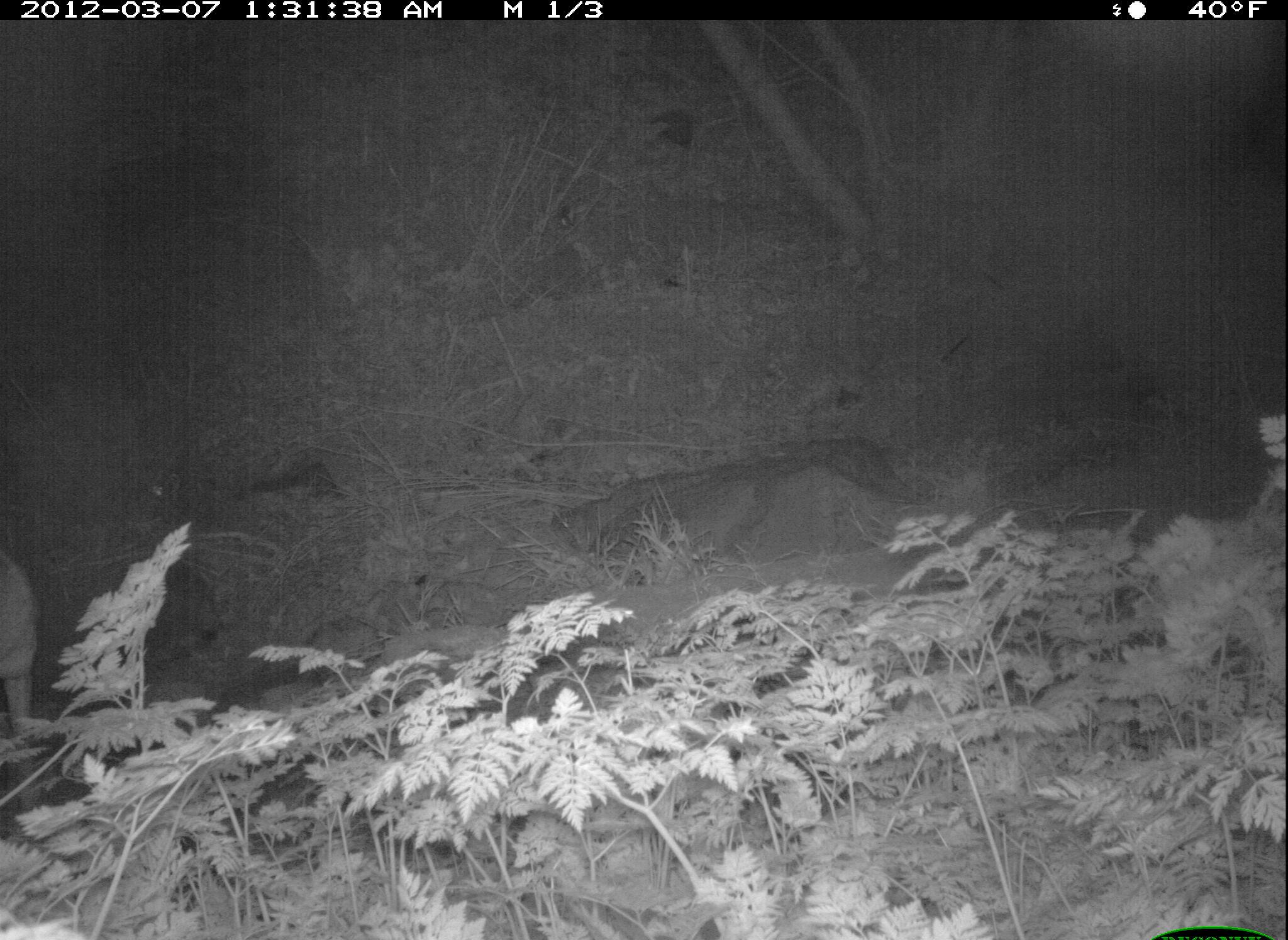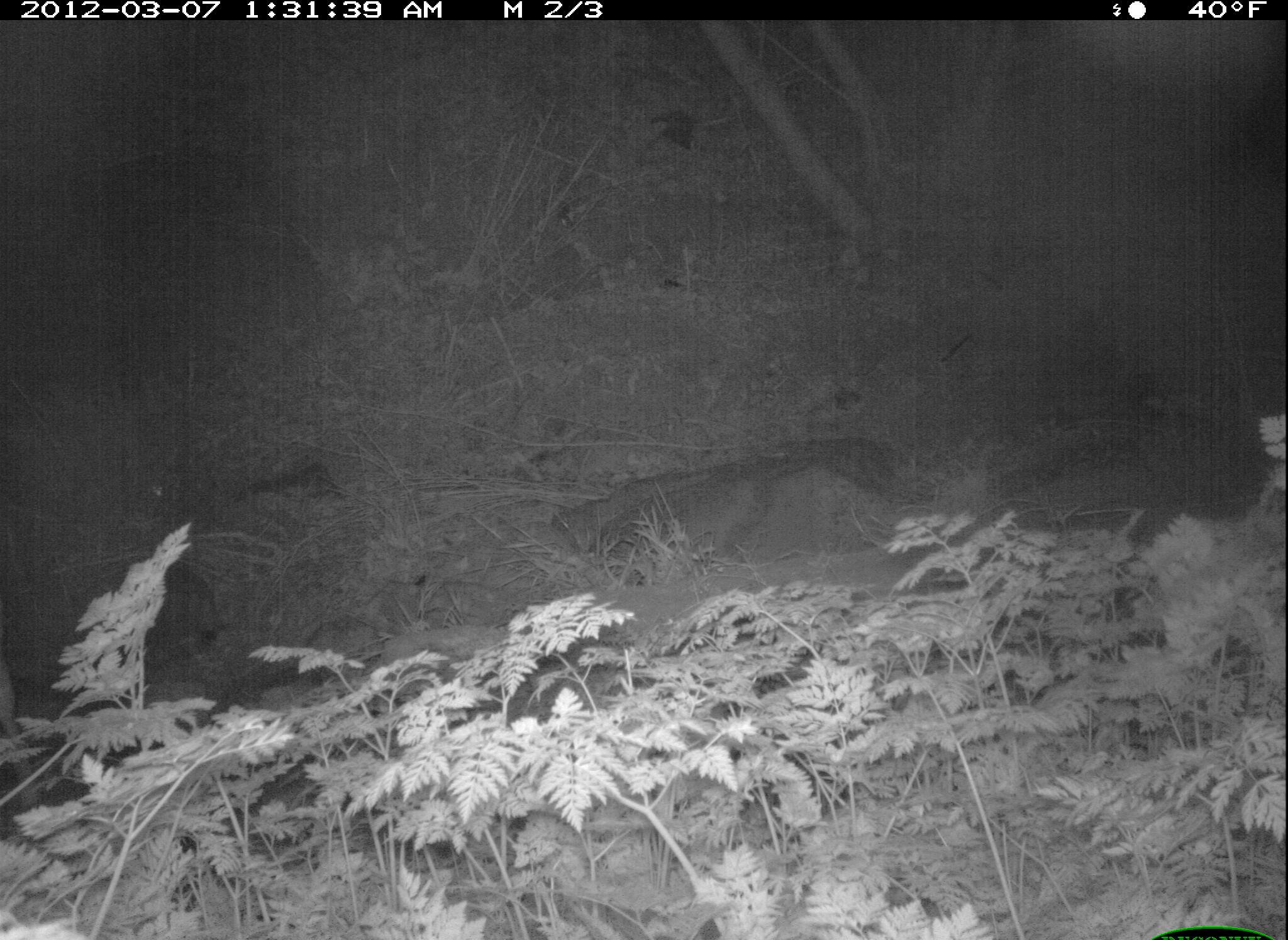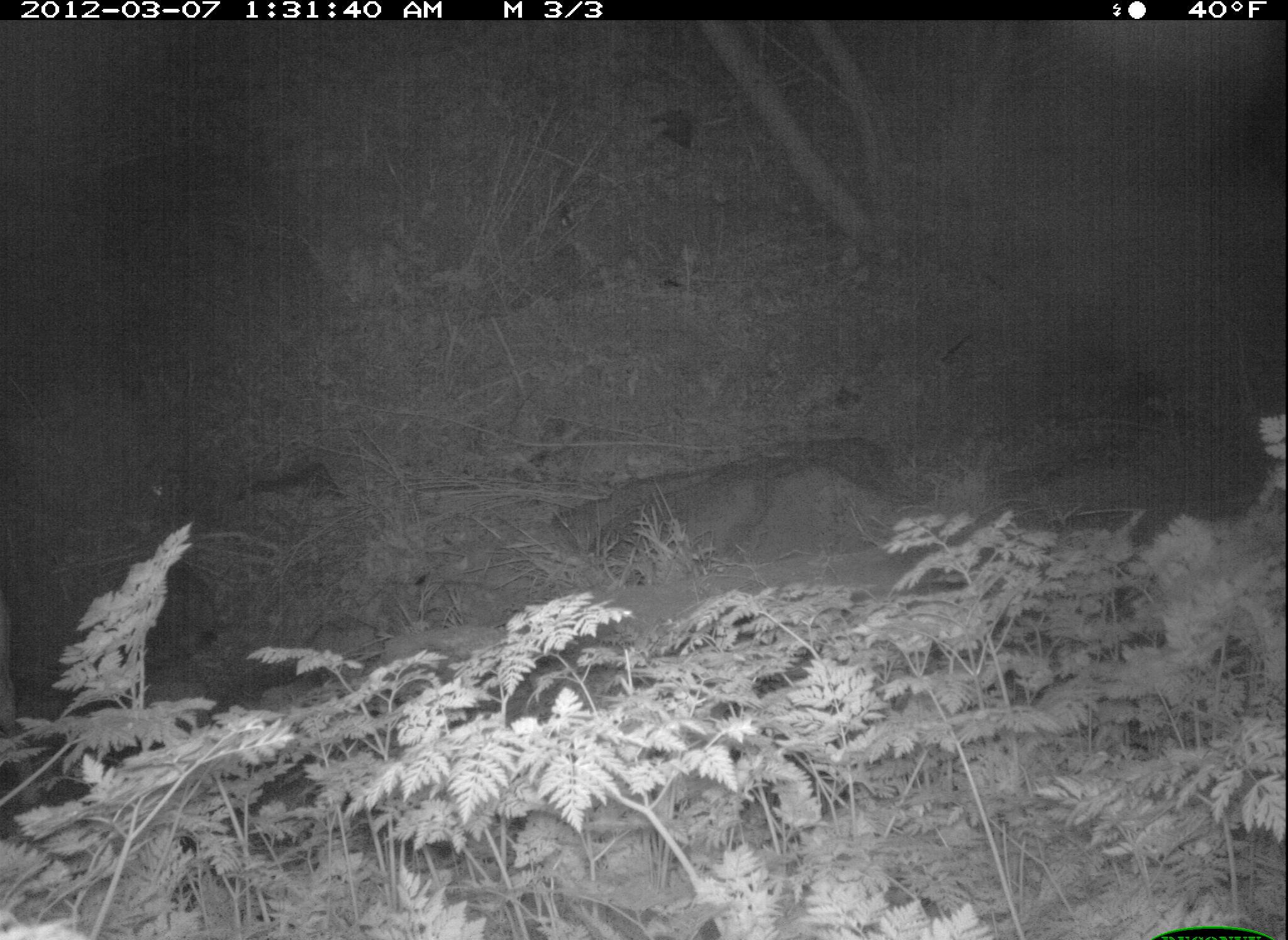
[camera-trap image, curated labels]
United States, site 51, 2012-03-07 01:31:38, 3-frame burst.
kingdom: Animalia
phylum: Chordata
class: Mammalia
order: Carnivora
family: Canidae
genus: Canis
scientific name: Canis latrans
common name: coyote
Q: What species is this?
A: Coyote (Canis latrans).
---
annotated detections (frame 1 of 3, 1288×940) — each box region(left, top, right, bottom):
coyote: region(3, 549, 68, 839)